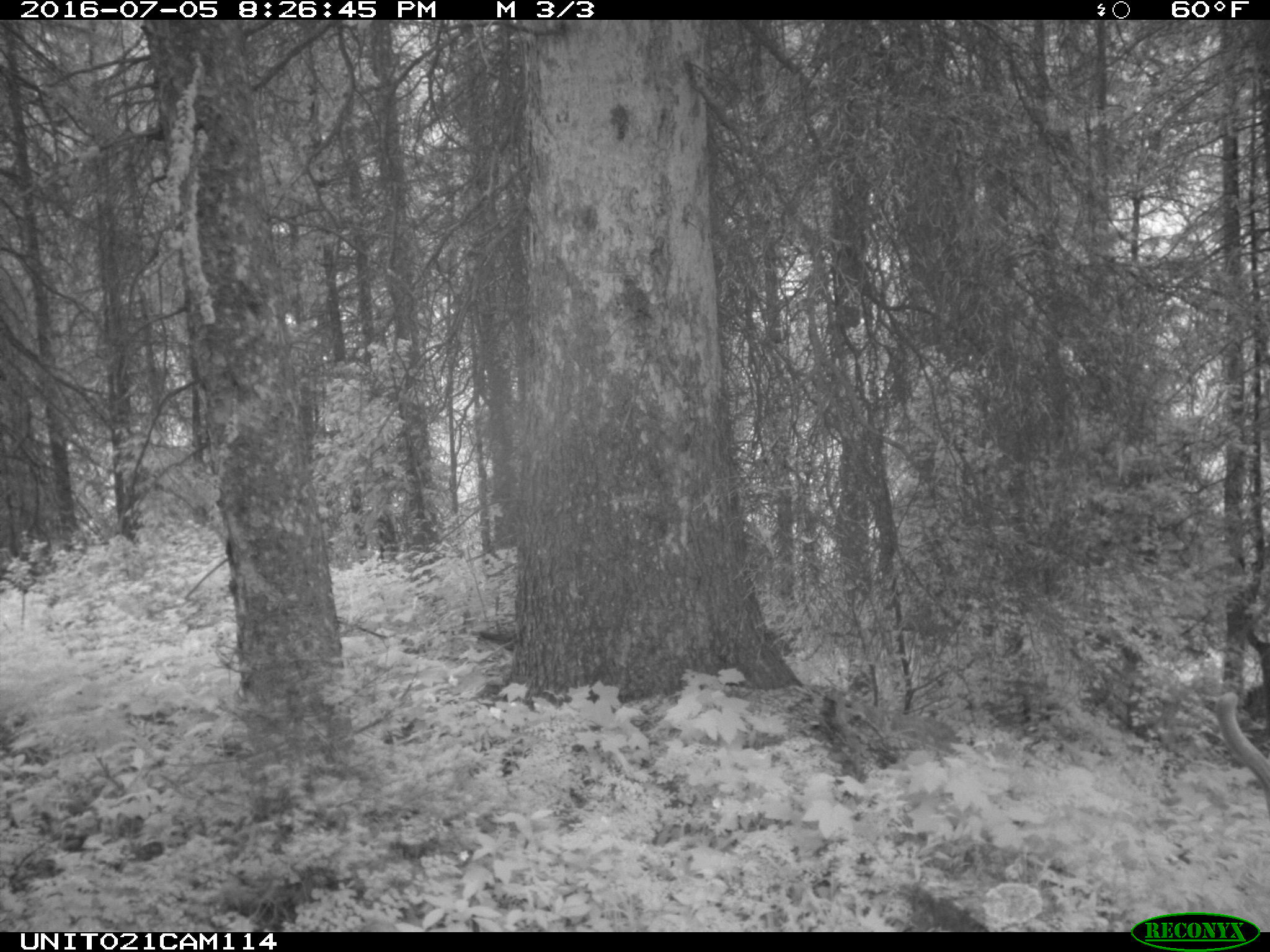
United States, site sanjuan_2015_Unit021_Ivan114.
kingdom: Animalia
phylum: Chordata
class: Mammalia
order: Artiodactyla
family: Cervidae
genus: Cervus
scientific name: Cervus elaphus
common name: red deer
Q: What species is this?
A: Cervus elaphus (red deer).